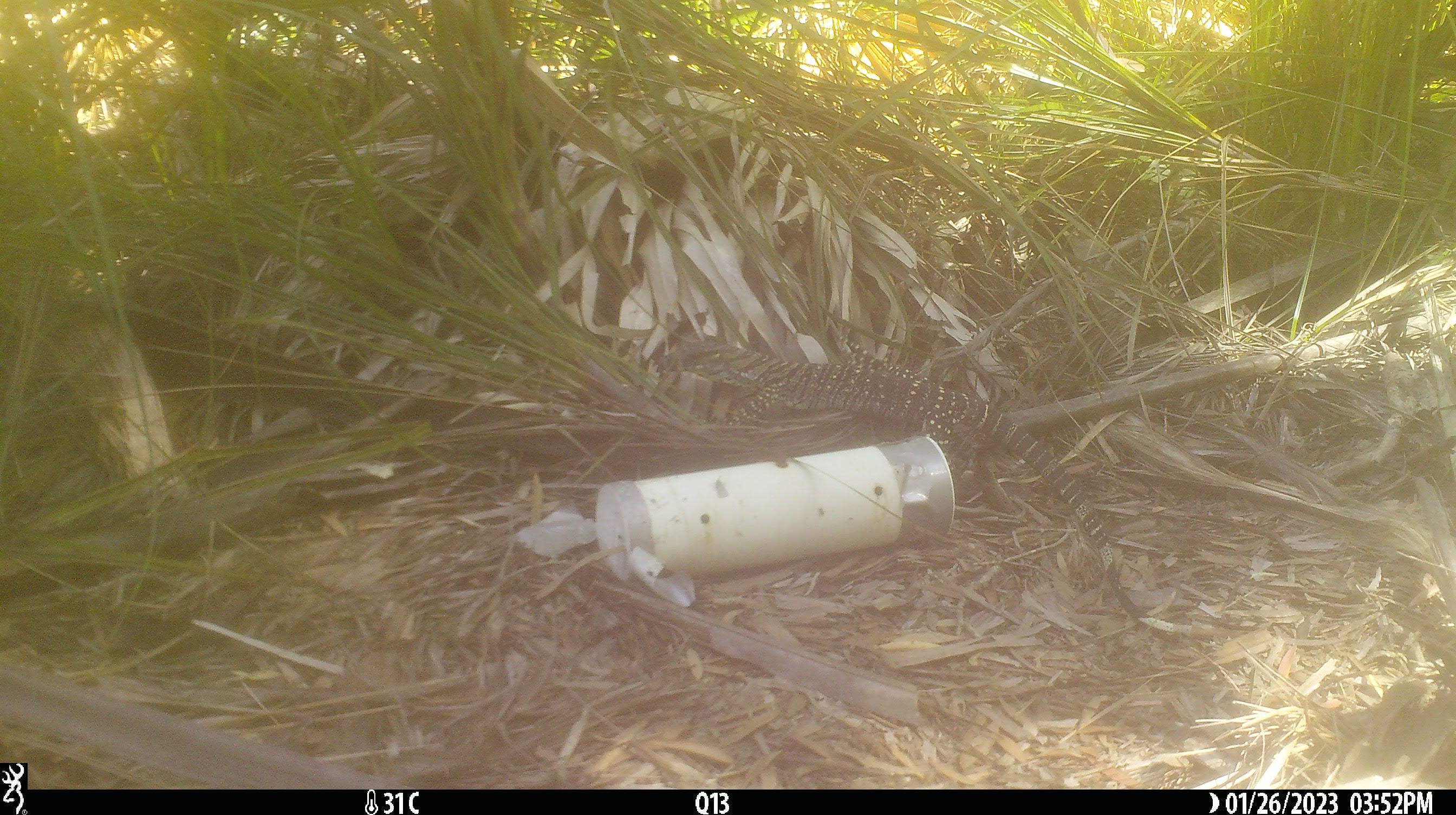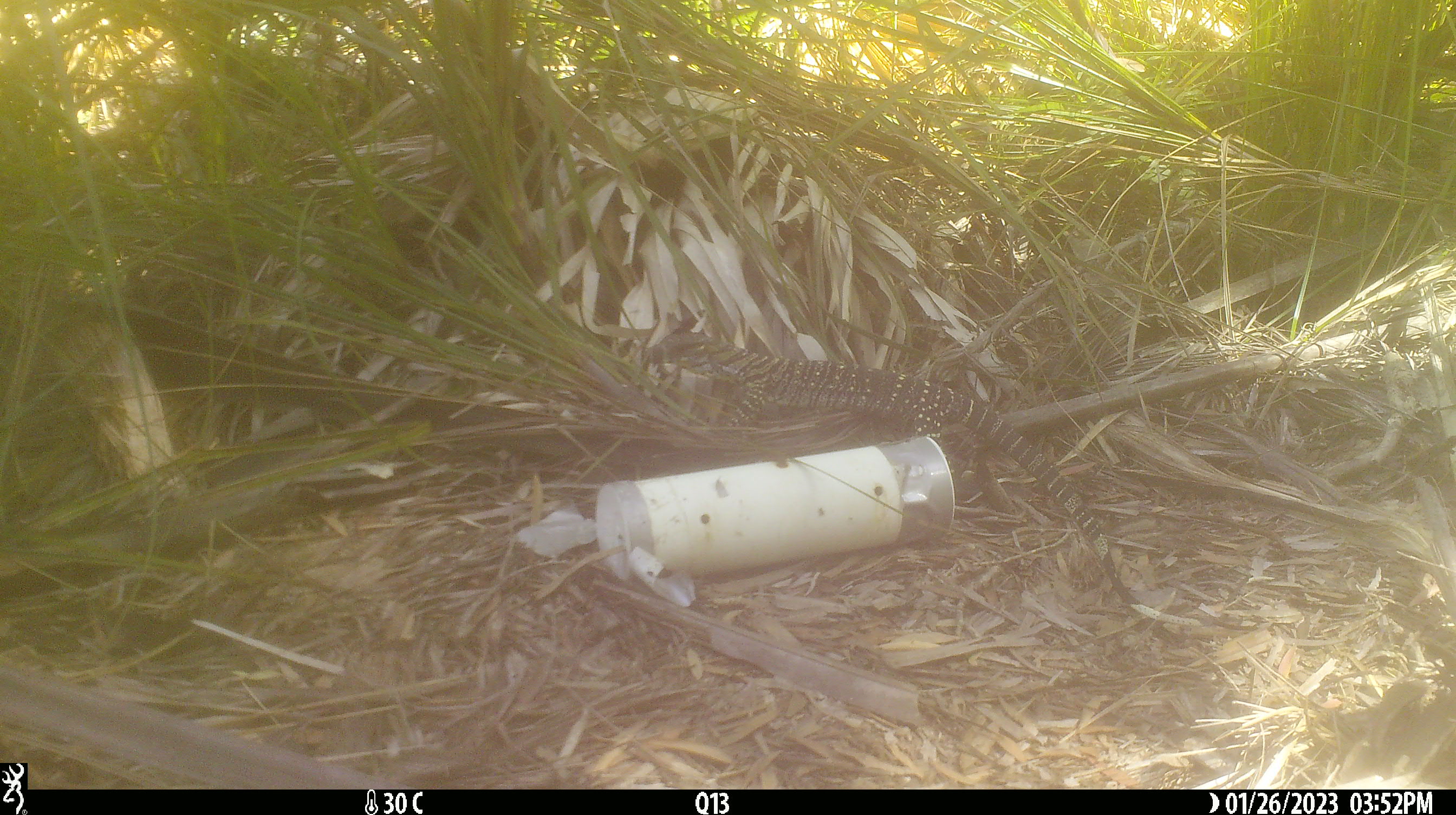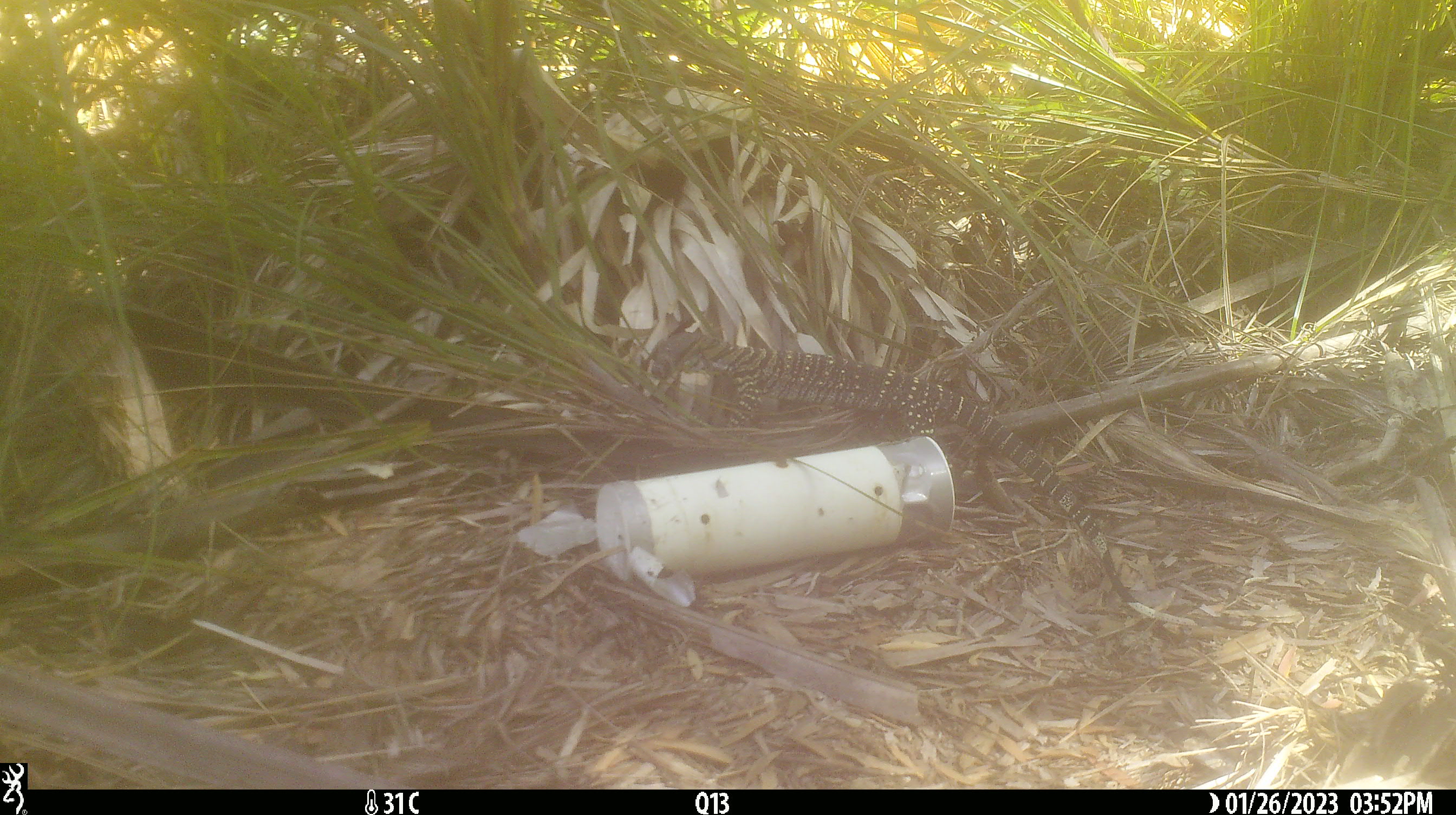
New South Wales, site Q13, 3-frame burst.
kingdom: Animalia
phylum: Chordata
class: Reptilia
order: Squamata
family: Varanidae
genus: Varanus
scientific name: Varanus varius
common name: lace monitor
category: goanna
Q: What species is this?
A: Goanna (lace monitor) (Varanus varius).